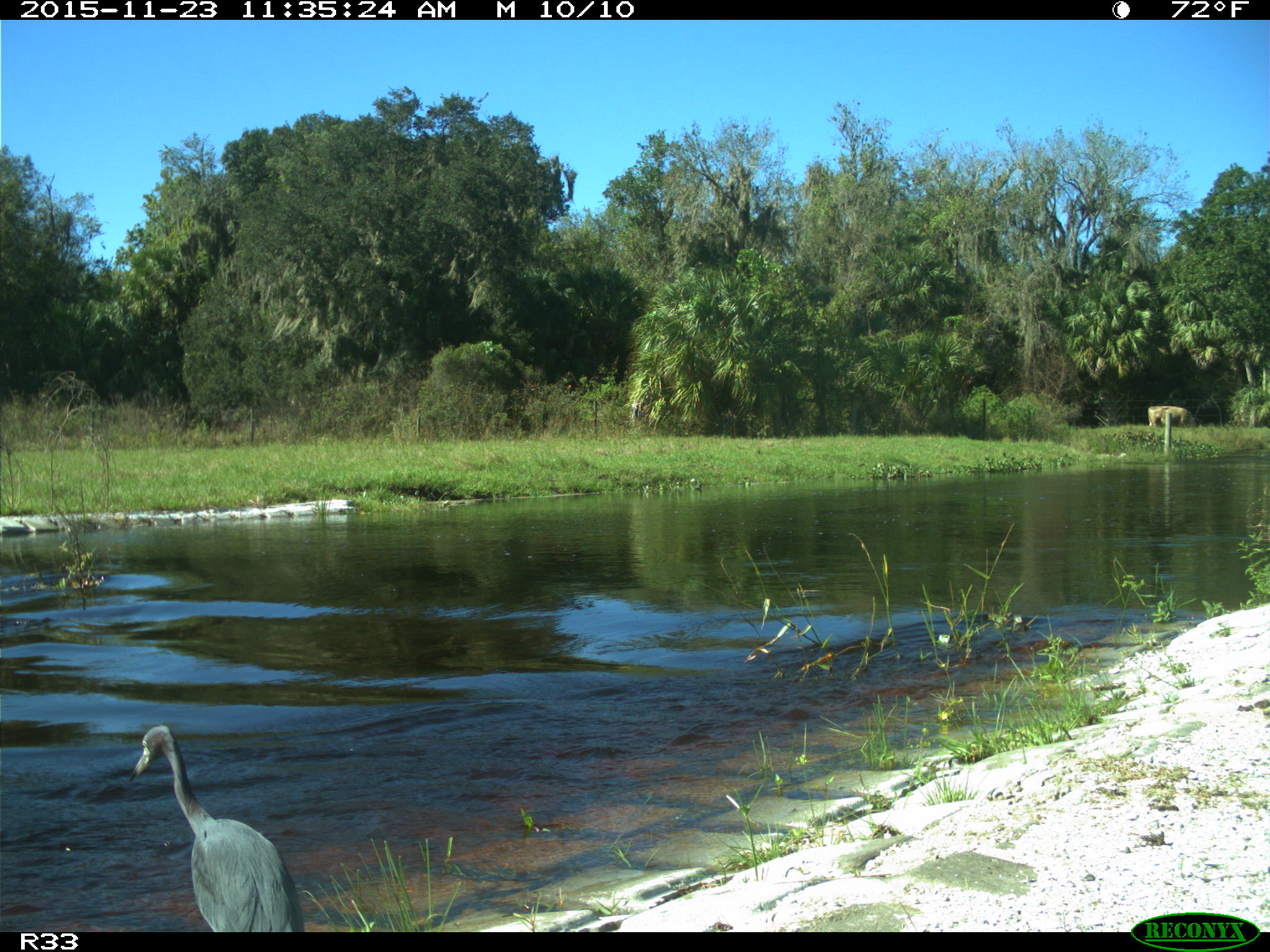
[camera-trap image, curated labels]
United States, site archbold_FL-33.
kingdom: Animalia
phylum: Chordata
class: Mammalia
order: Artiodactyla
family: Bovidae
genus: Bos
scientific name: Bos taurus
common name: domestic cow